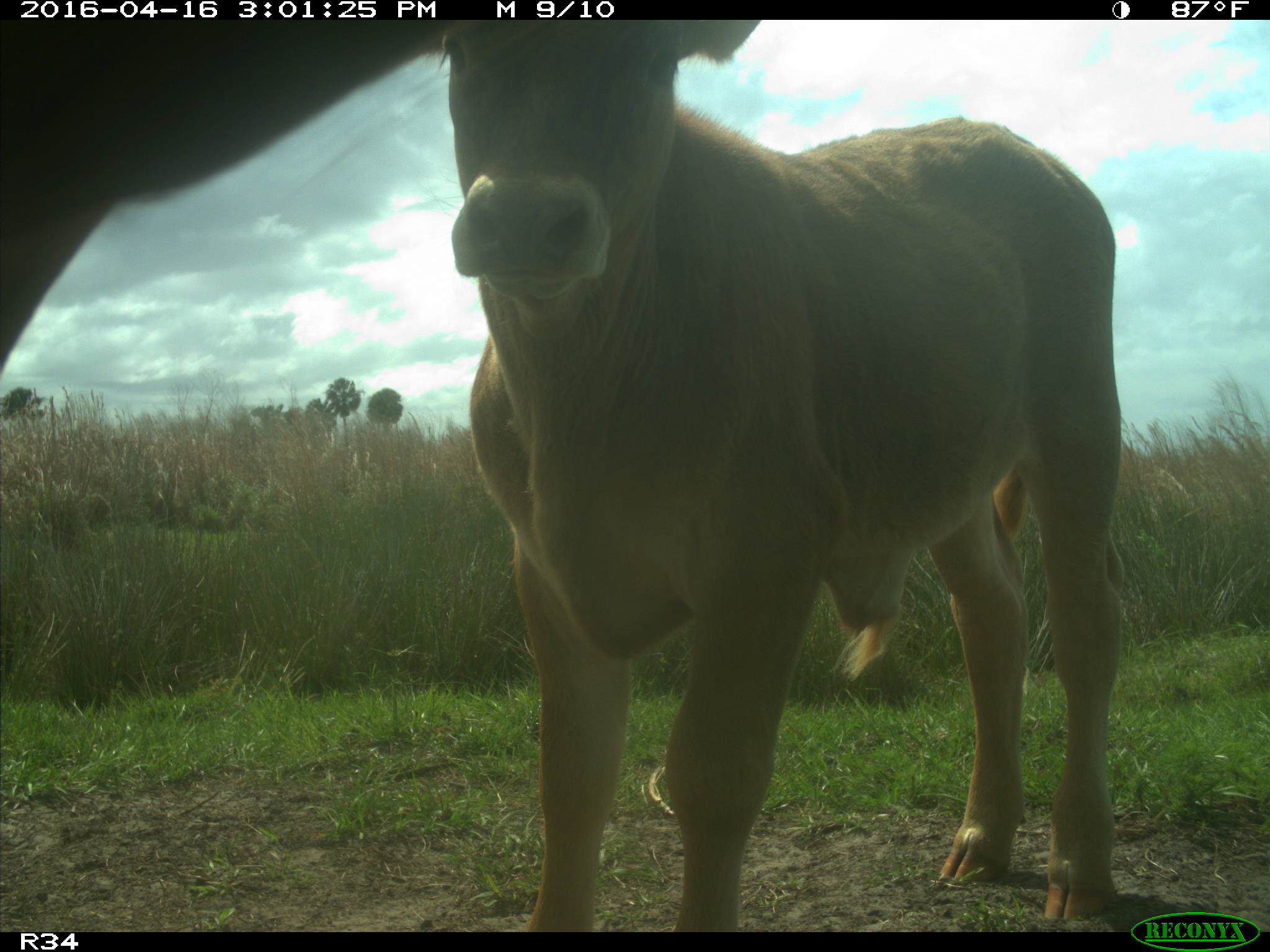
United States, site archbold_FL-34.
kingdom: Animalia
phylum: Chordata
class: Mammalia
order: Artiodactyla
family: Bovidae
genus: Bos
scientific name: Bos taurus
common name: domestic cow